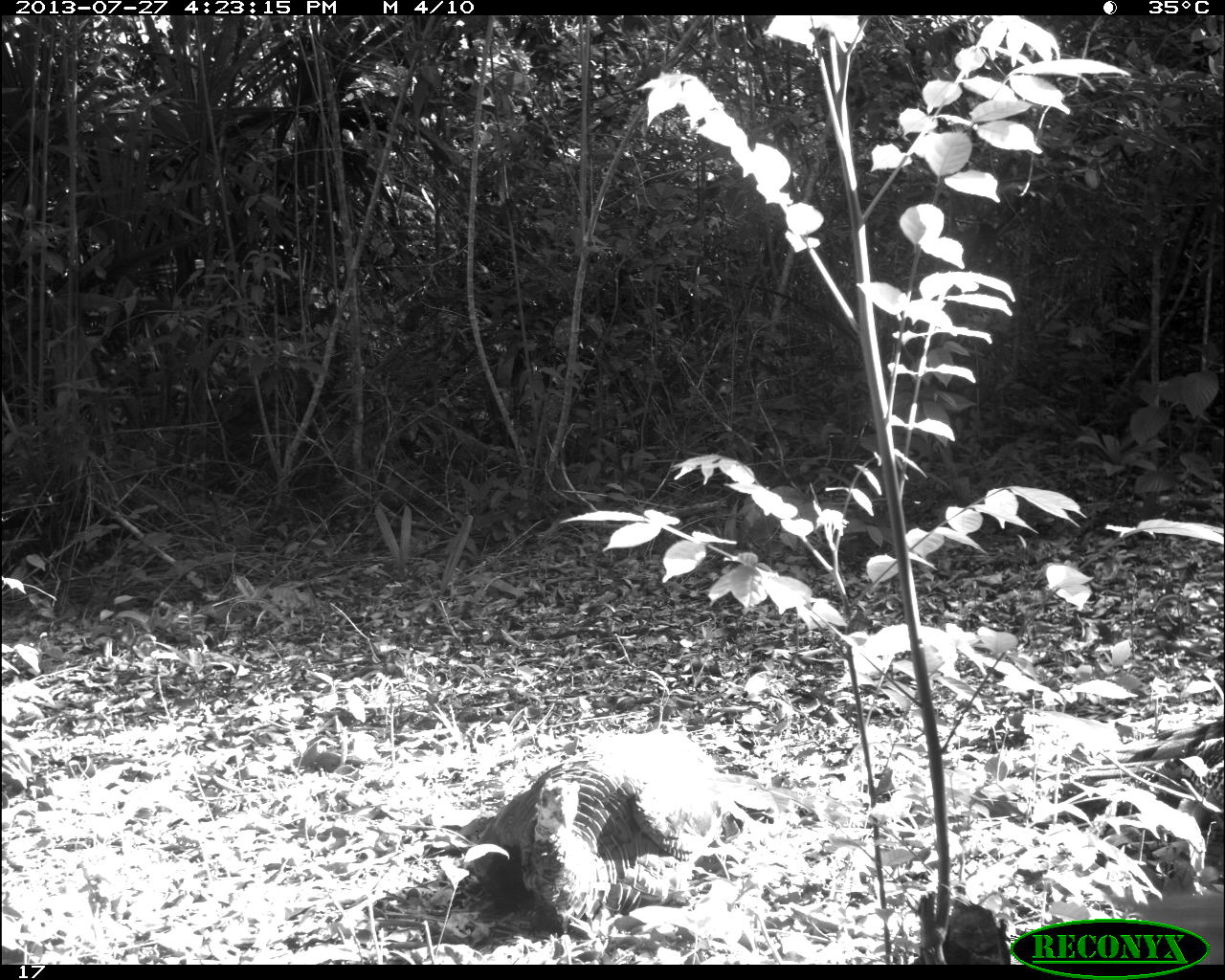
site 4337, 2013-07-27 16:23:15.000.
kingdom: Animalia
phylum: Chordata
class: Aves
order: Galliformes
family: Phasianidae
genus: Meleagris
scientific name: Meleagris ocellata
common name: ocellated turkey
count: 1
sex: male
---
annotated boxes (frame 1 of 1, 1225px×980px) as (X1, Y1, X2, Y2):
meleagris ocellata: (448, 716, 761, 941)